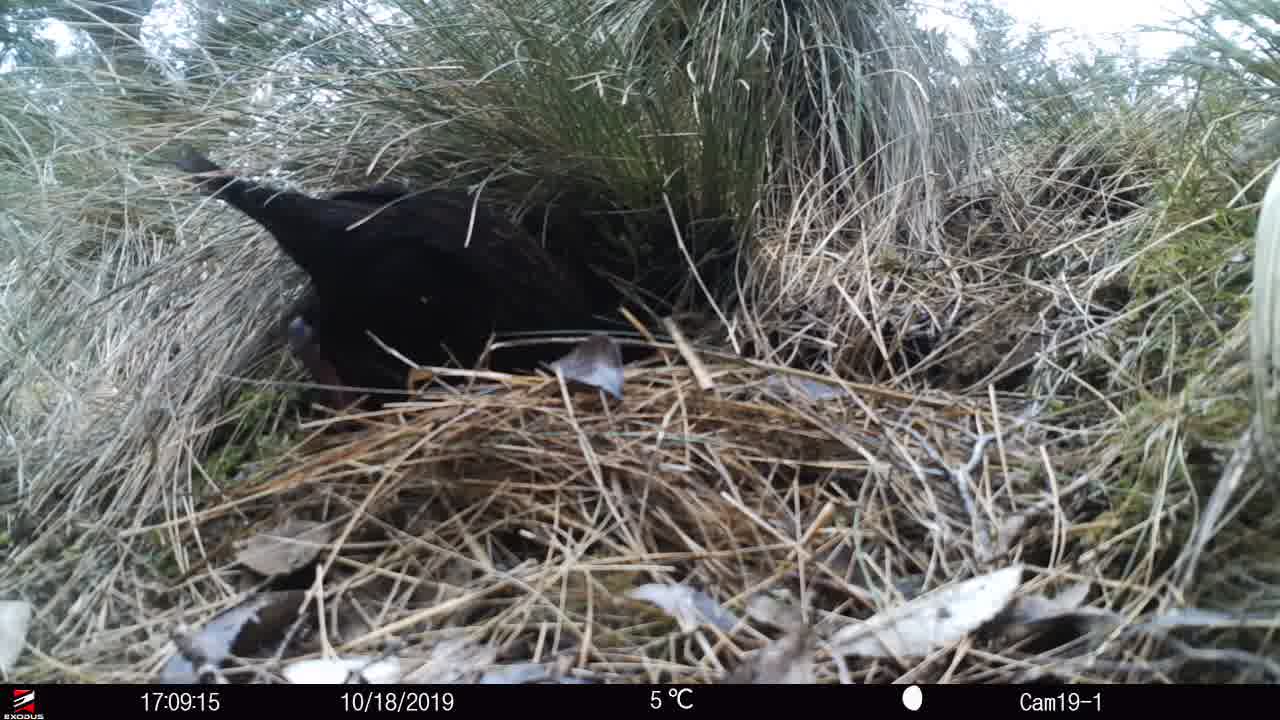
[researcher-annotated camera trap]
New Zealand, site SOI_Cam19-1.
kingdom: Animalia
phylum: Chordata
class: Aves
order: Gruiformes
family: Rallidae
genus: Gallirallus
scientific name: Gallirallus australis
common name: weka